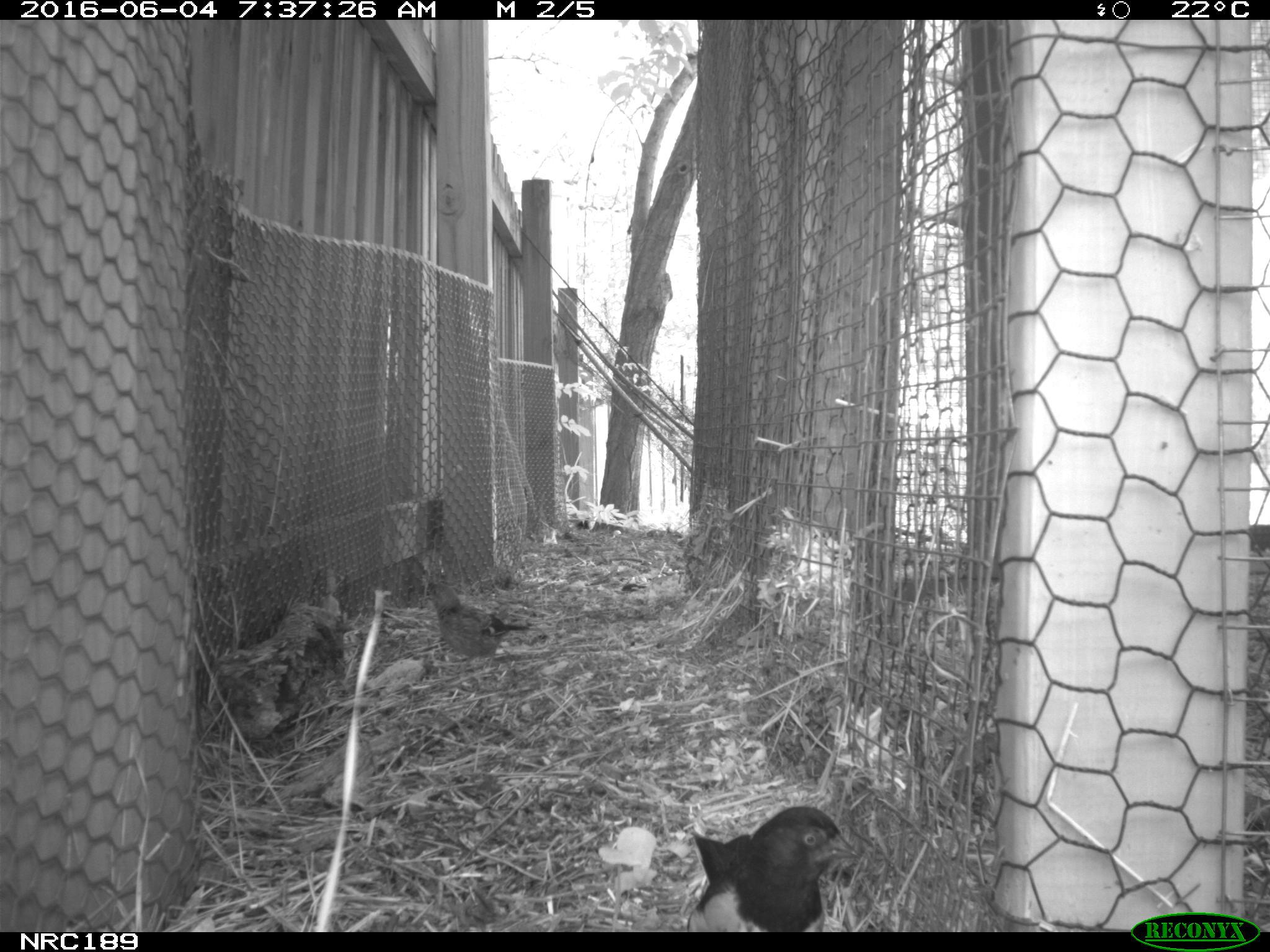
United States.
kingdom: Animalia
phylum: Chordata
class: Aves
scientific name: Aves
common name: bird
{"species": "Bird (Aves)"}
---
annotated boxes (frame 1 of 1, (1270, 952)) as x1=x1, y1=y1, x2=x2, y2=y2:
Bird: x1=689, y1=800, x2=860, y2=934; x1=413, y1=573, x2=537, y2=667